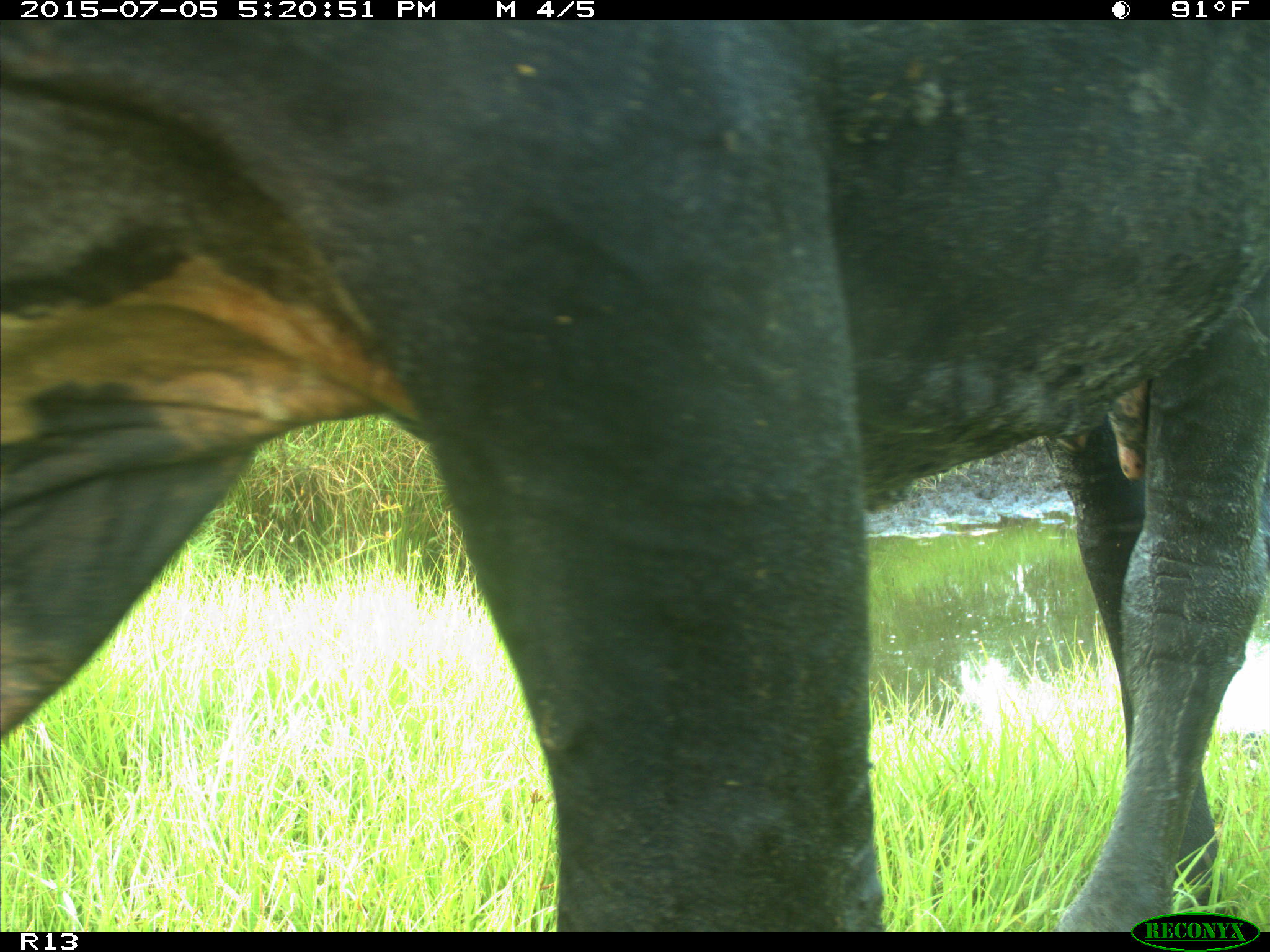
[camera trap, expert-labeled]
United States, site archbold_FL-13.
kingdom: Animalia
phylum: Chordata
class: Mammalia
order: Artiodactyla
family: Bovidae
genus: Bos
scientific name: Bos taurus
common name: domestic cow